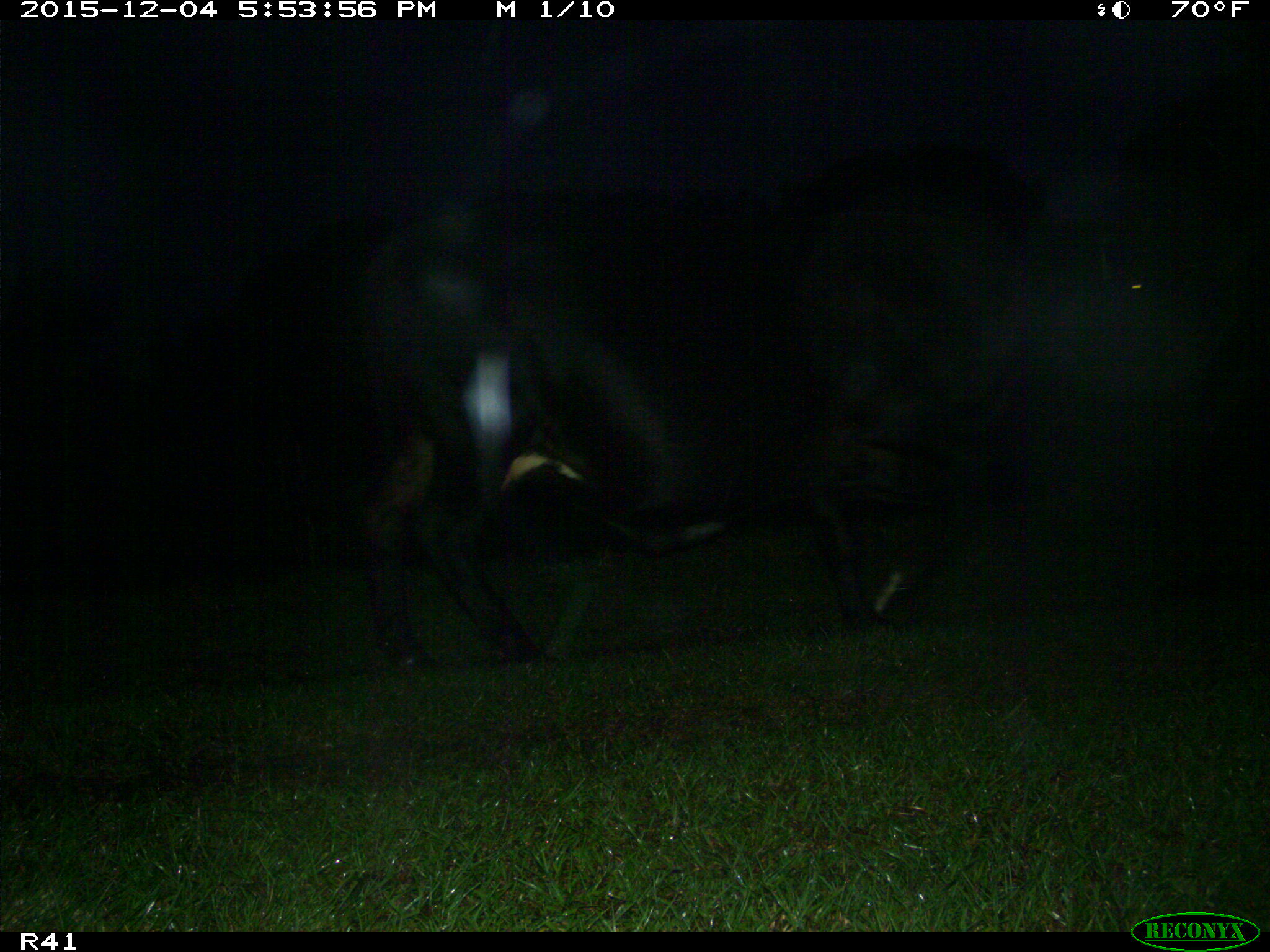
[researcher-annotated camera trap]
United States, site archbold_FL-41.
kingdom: Animalia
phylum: Chordata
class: Mammalia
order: Artiodactyla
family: Bovidae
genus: Bos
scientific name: Bos taurus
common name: domestic cow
Bos taurus (domestic cow).